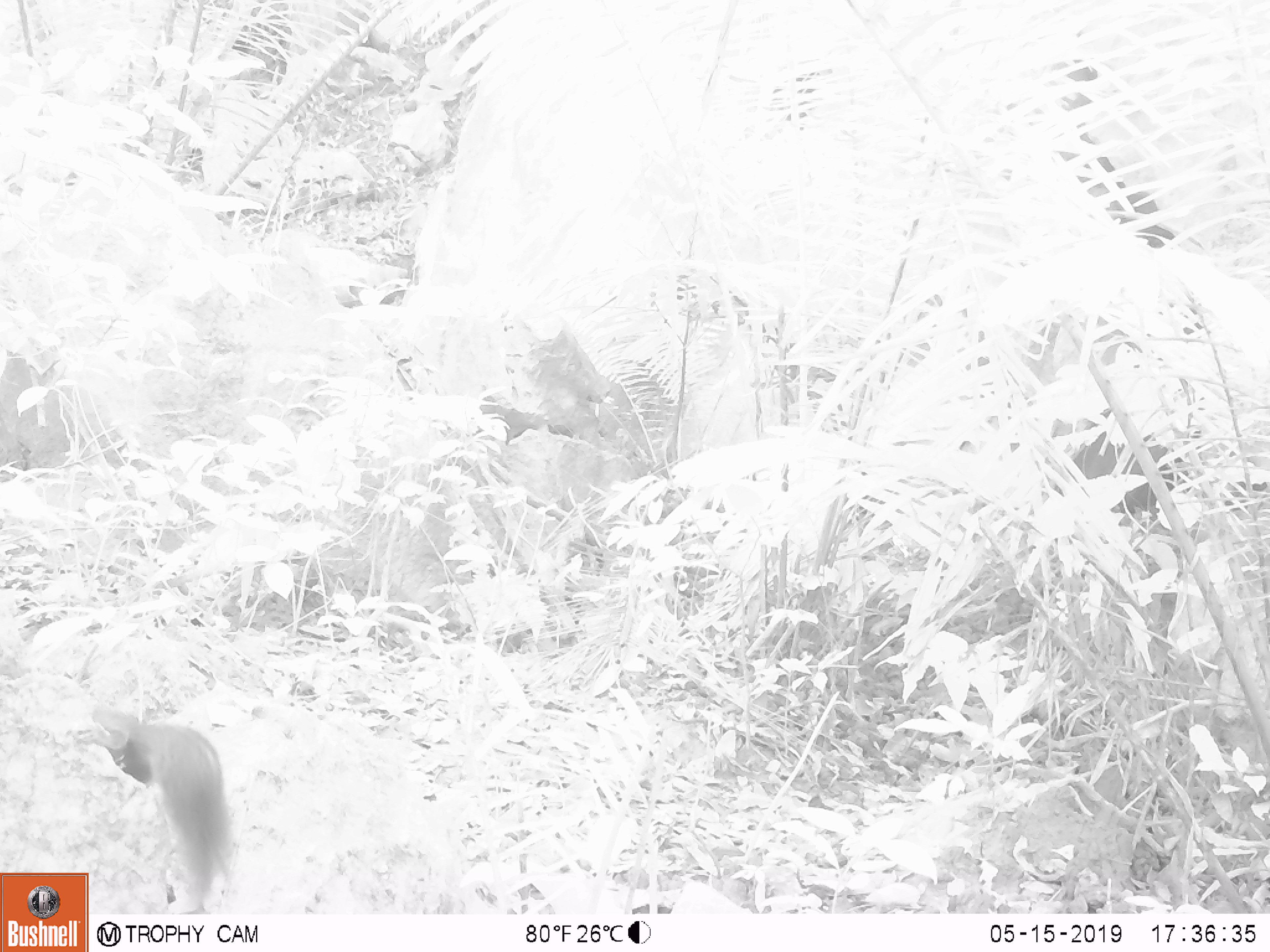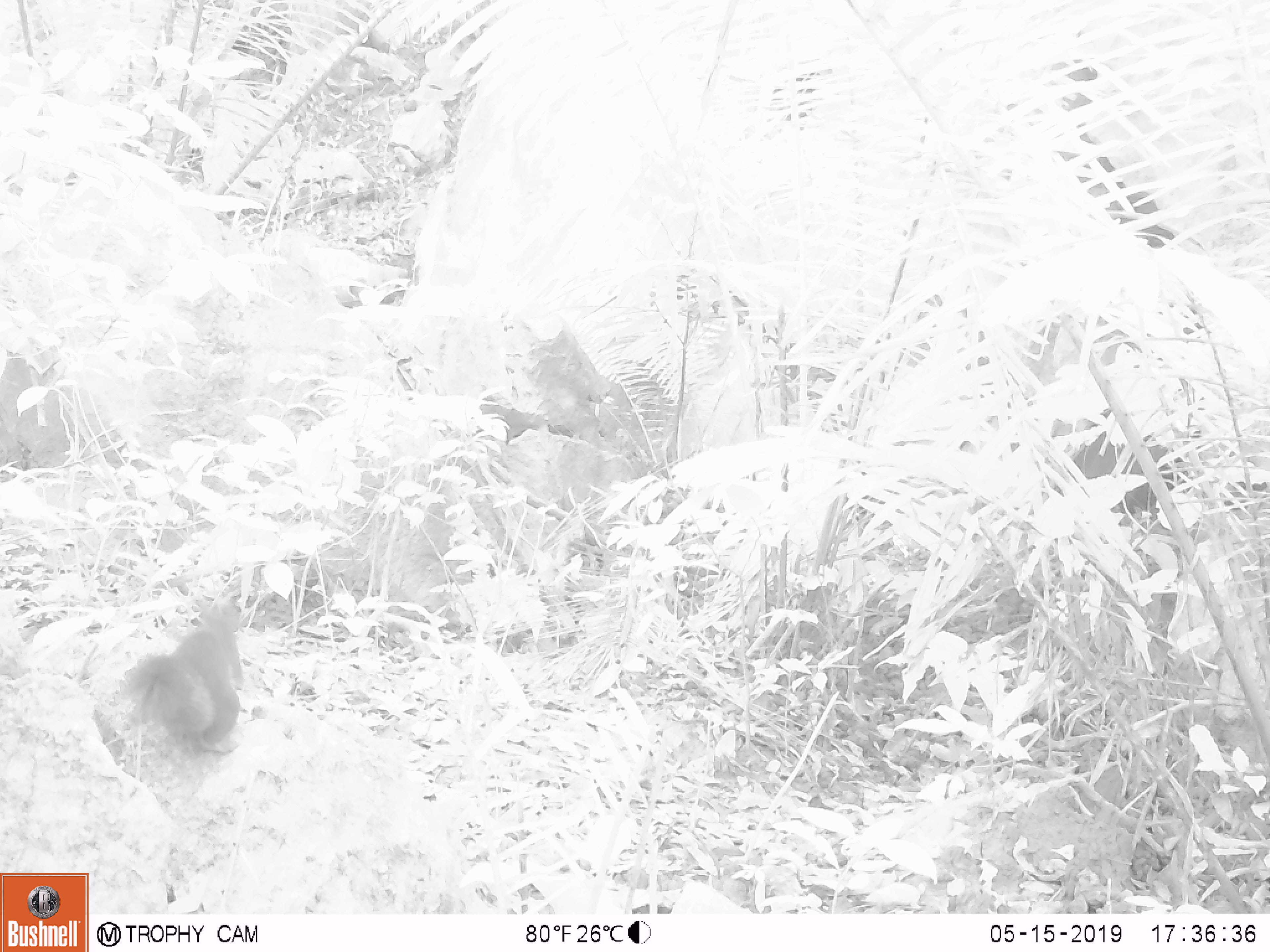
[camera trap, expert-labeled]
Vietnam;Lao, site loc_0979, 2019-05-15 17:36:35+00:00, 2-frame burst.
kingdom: Animalia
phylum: Chordata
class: Mammalia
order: Rodentia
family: Sciuridae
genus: Dremomys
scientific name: Dremomys rufigenis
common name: red-cheeked squirrel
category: red cheeked squirrel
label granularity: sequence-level